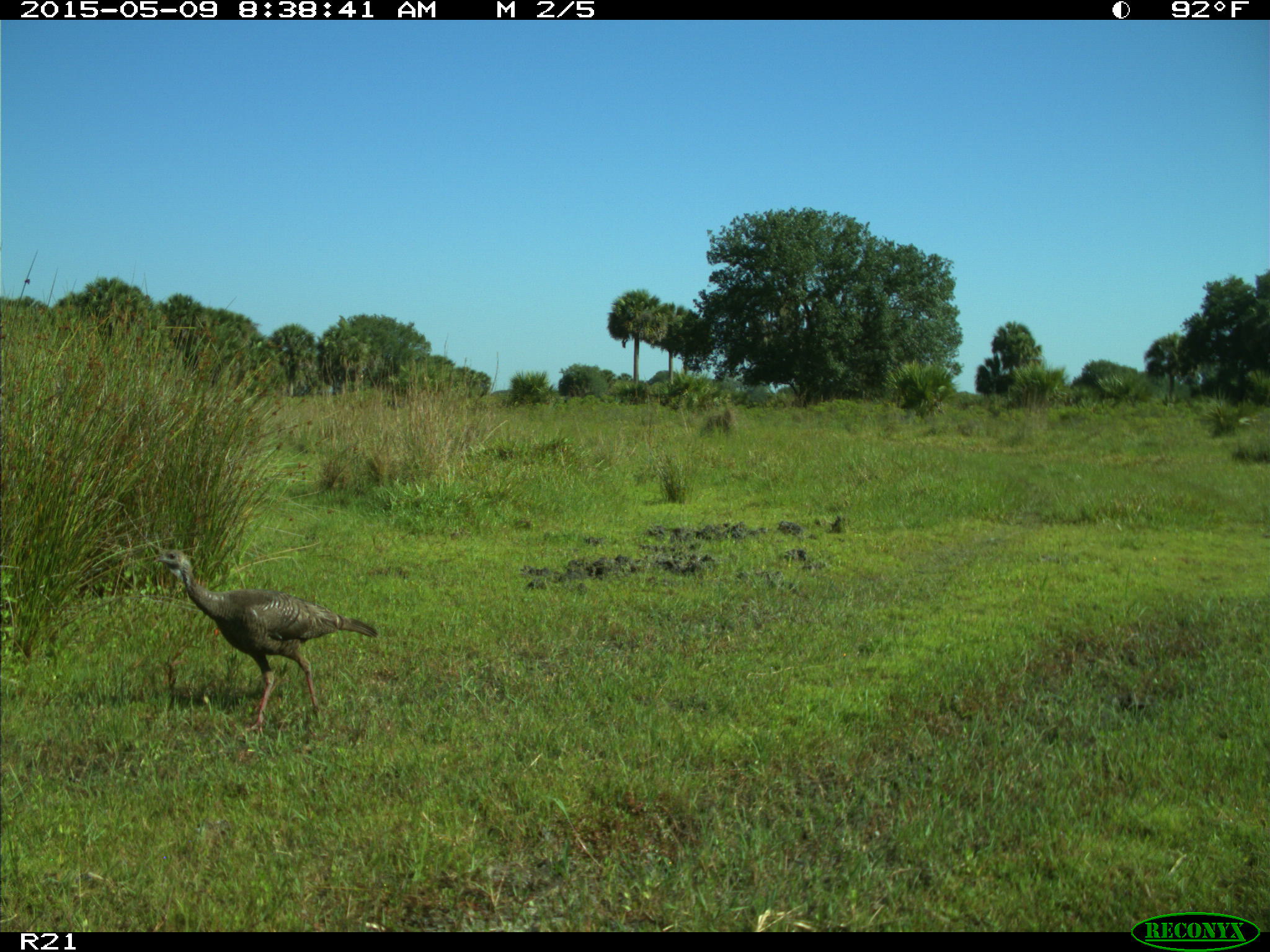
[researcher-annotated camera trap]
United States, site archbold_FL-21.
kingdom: Animalia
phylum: Chordata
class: Aves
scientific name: Aves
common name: birds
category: unidentified bird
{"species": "unidentified bird (birds) (Aves)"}